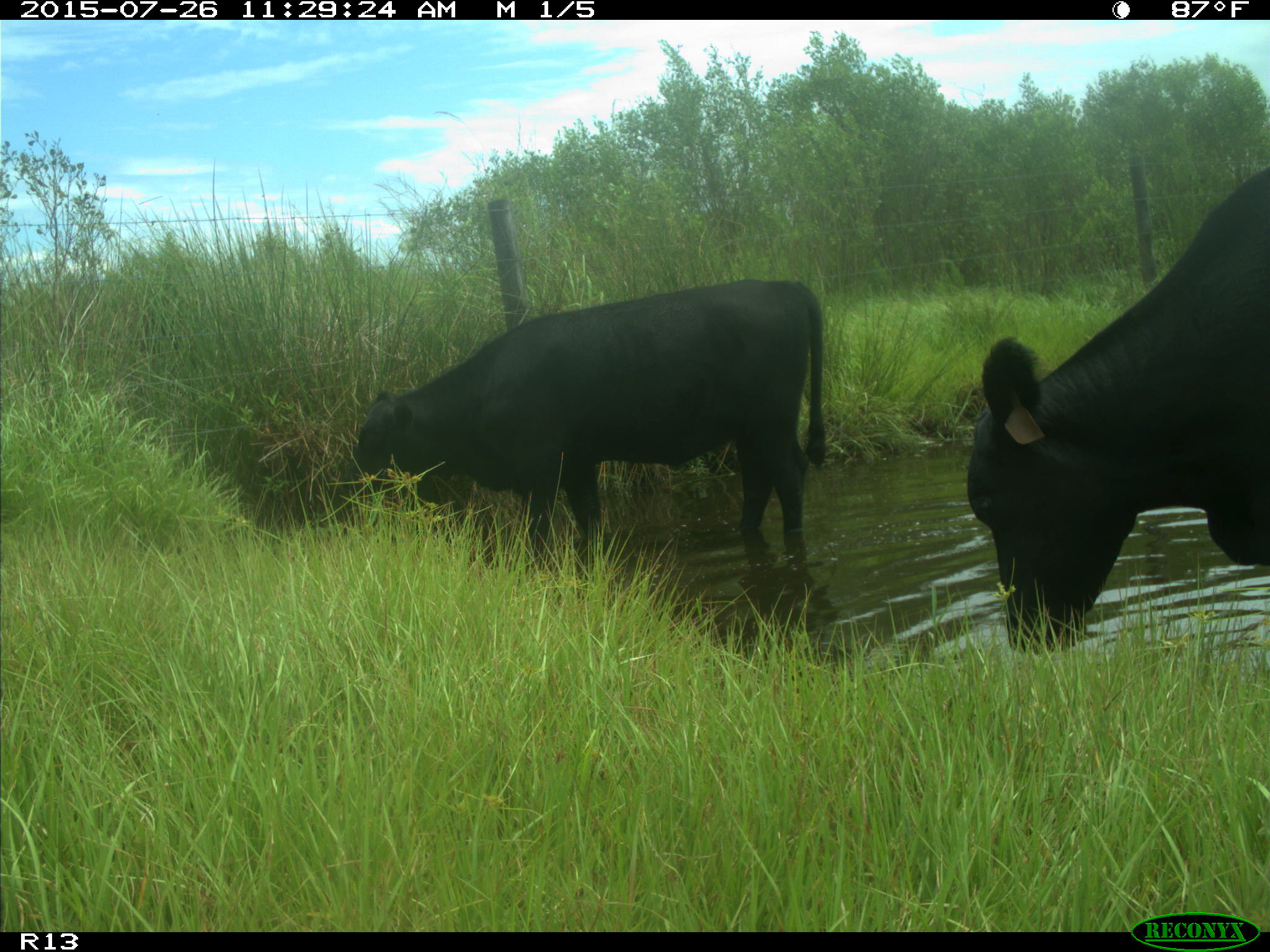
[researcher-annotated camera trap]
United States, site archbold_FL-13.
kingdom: Animalia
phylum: Chordata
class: Mammalia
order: Artiodactyla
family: Bovidae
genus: Bos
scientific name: Bos taurus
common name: domestic cow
Bos taurus (domestic cow).